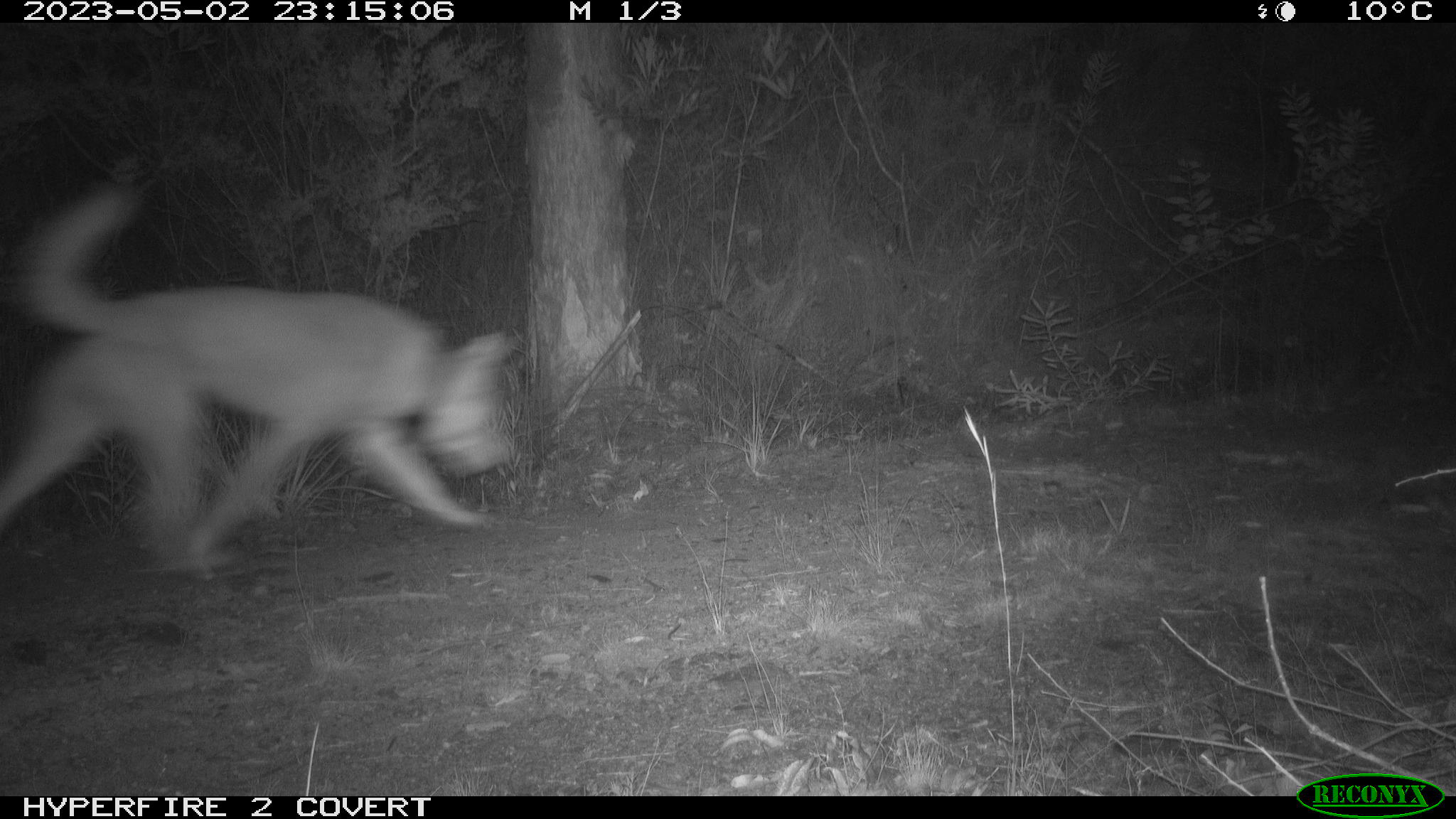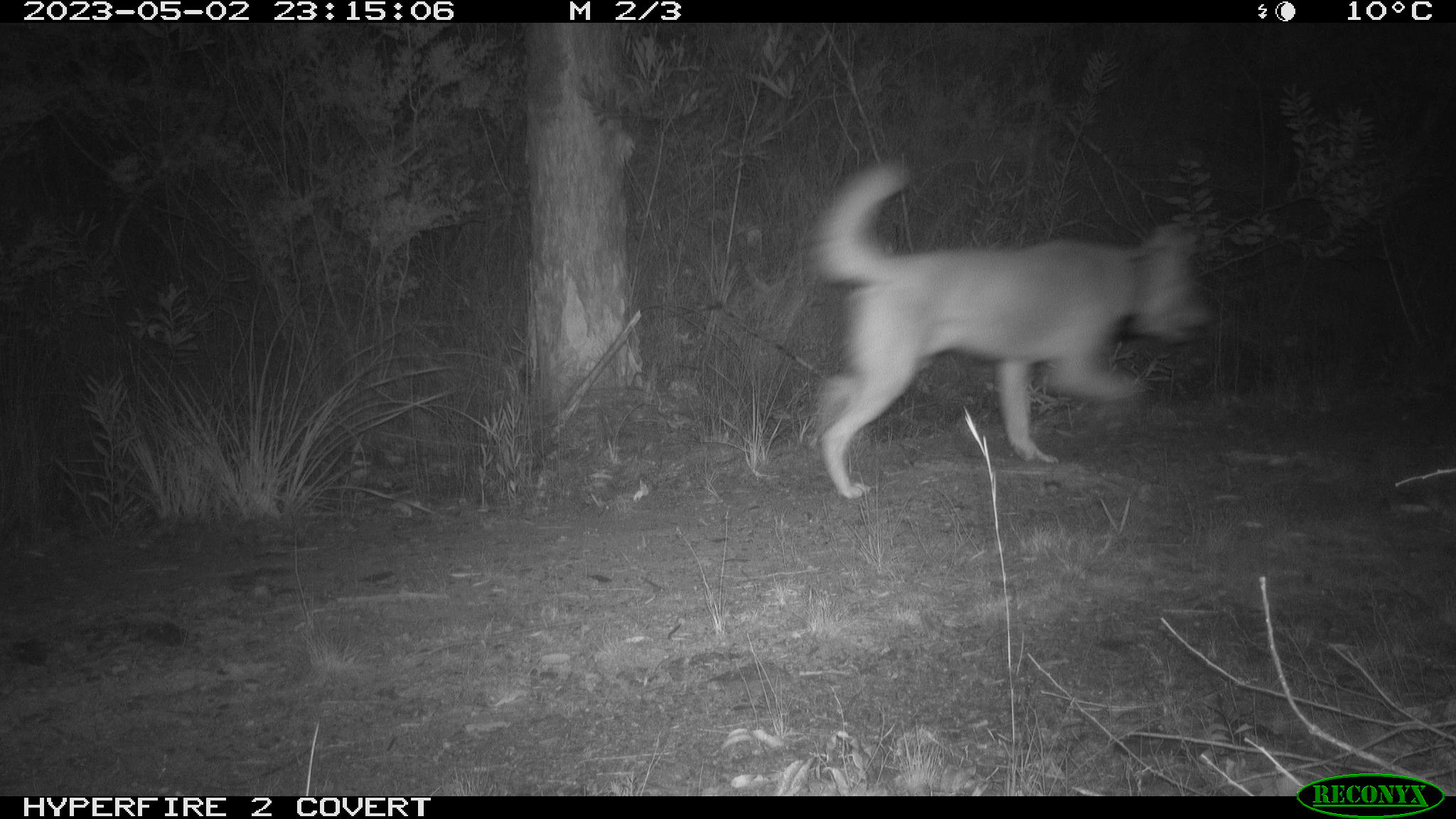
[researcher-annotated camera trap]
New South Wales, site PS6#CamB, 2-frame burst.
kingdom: Animalia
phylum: Chordata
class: Mammalia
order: Carnivora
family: Canidae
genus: Canis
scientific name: Canis familiaris dingo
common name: dingo